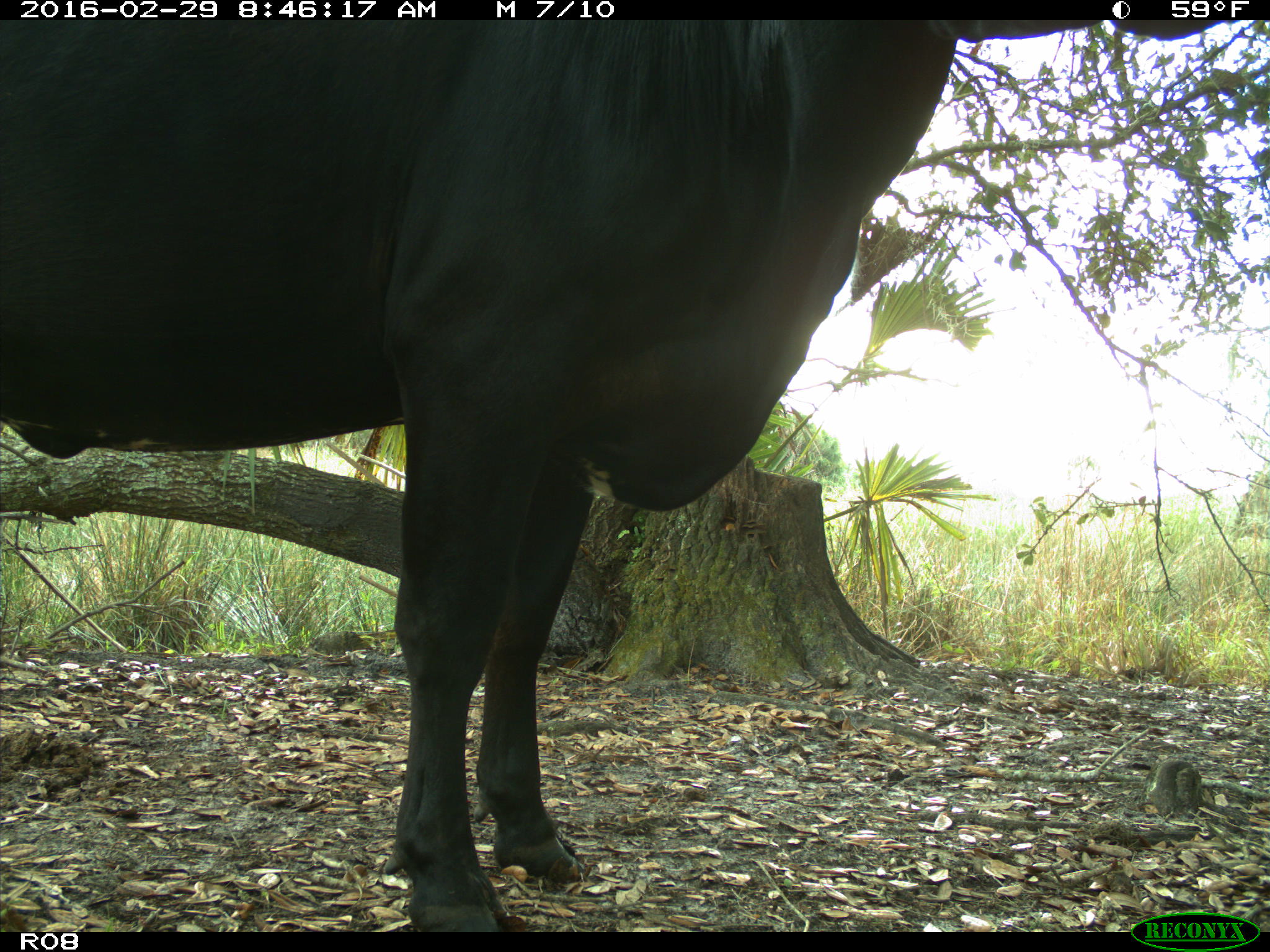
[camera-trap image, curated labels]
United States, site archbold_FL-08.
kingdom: Animalia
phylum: Chordata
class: Mammalia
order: Artiodactyla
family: Bovidae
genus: Bos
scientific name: Bos taurus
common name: domestic cow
Bos taurus (domestic cow).